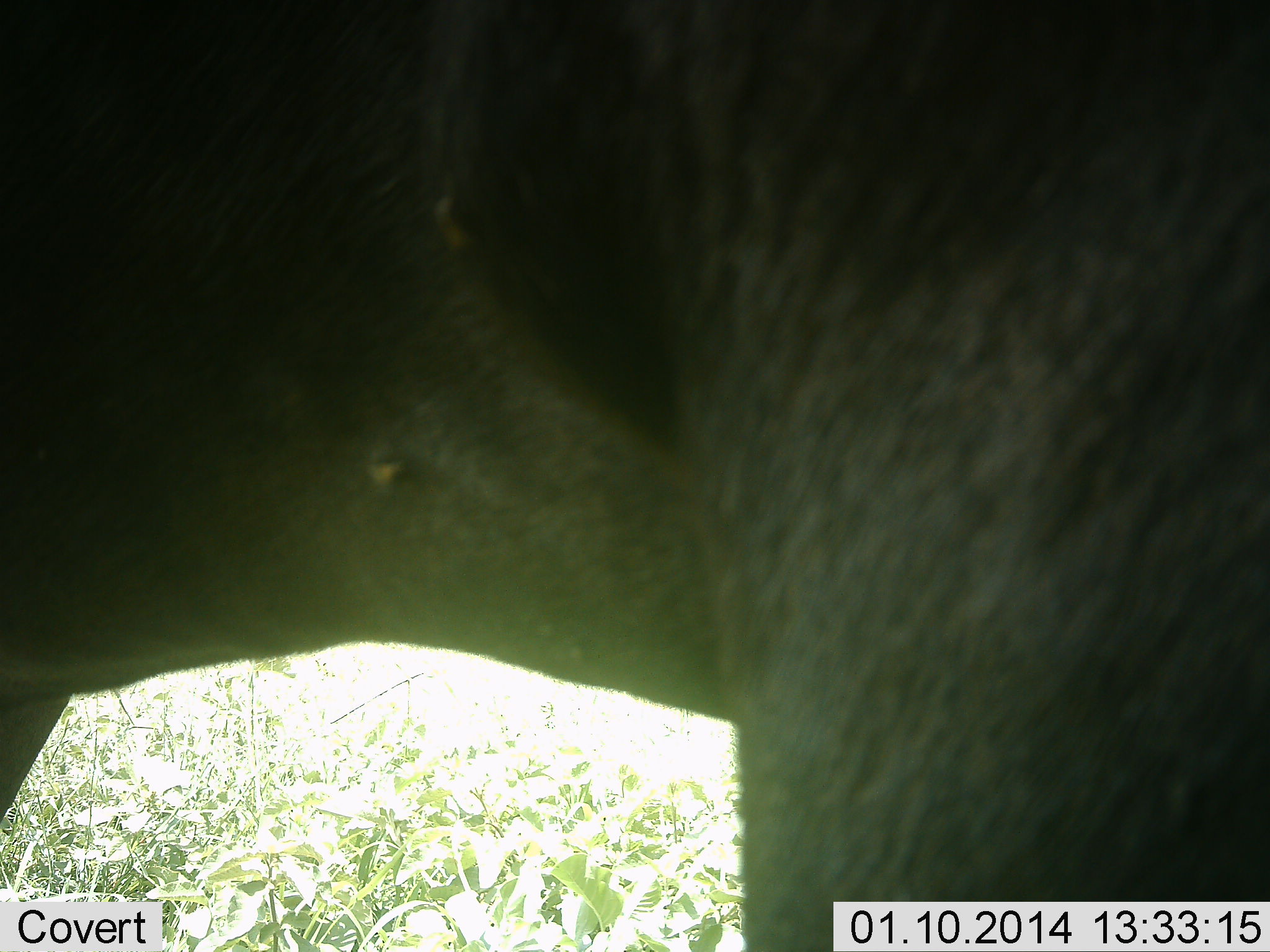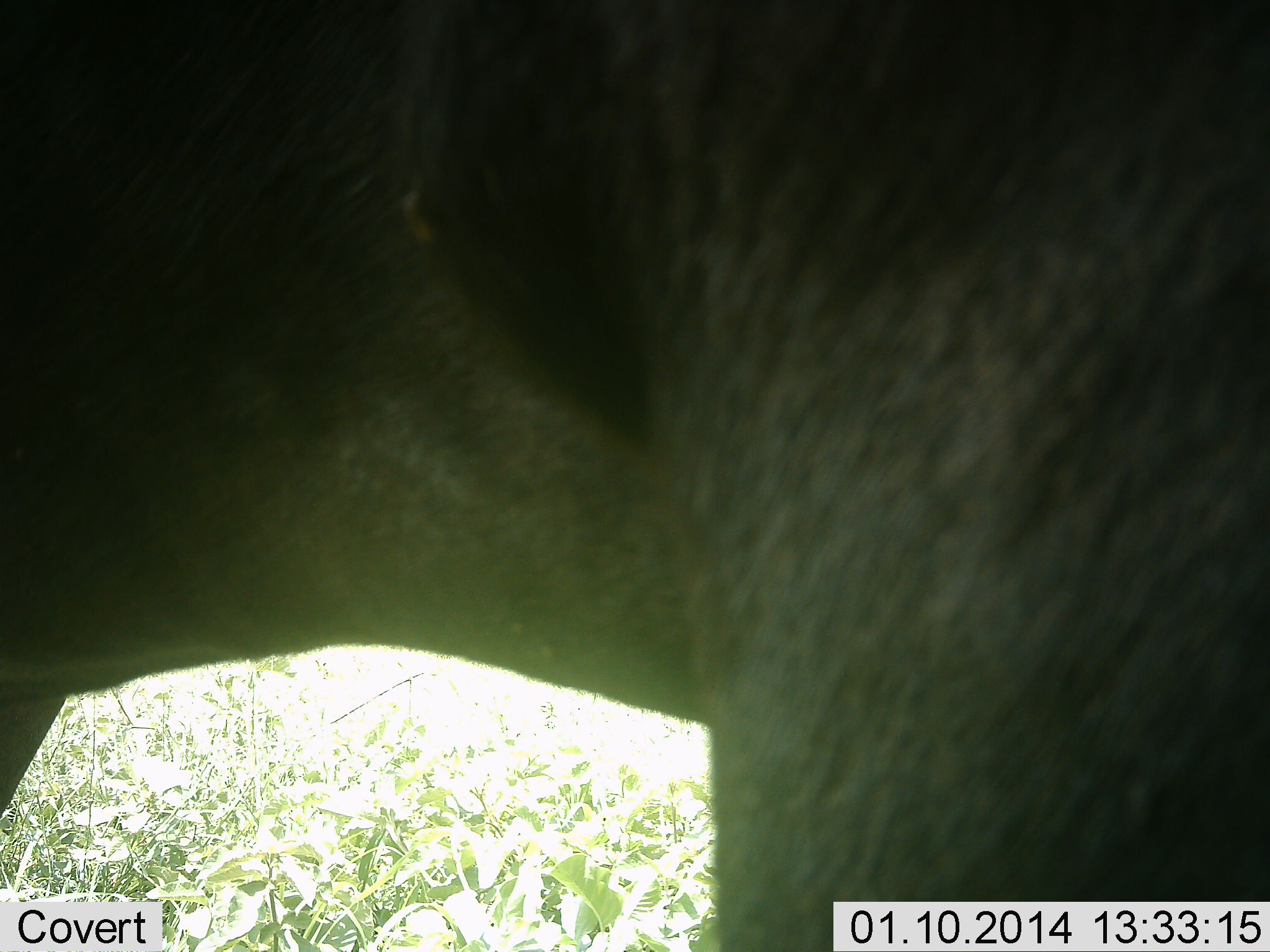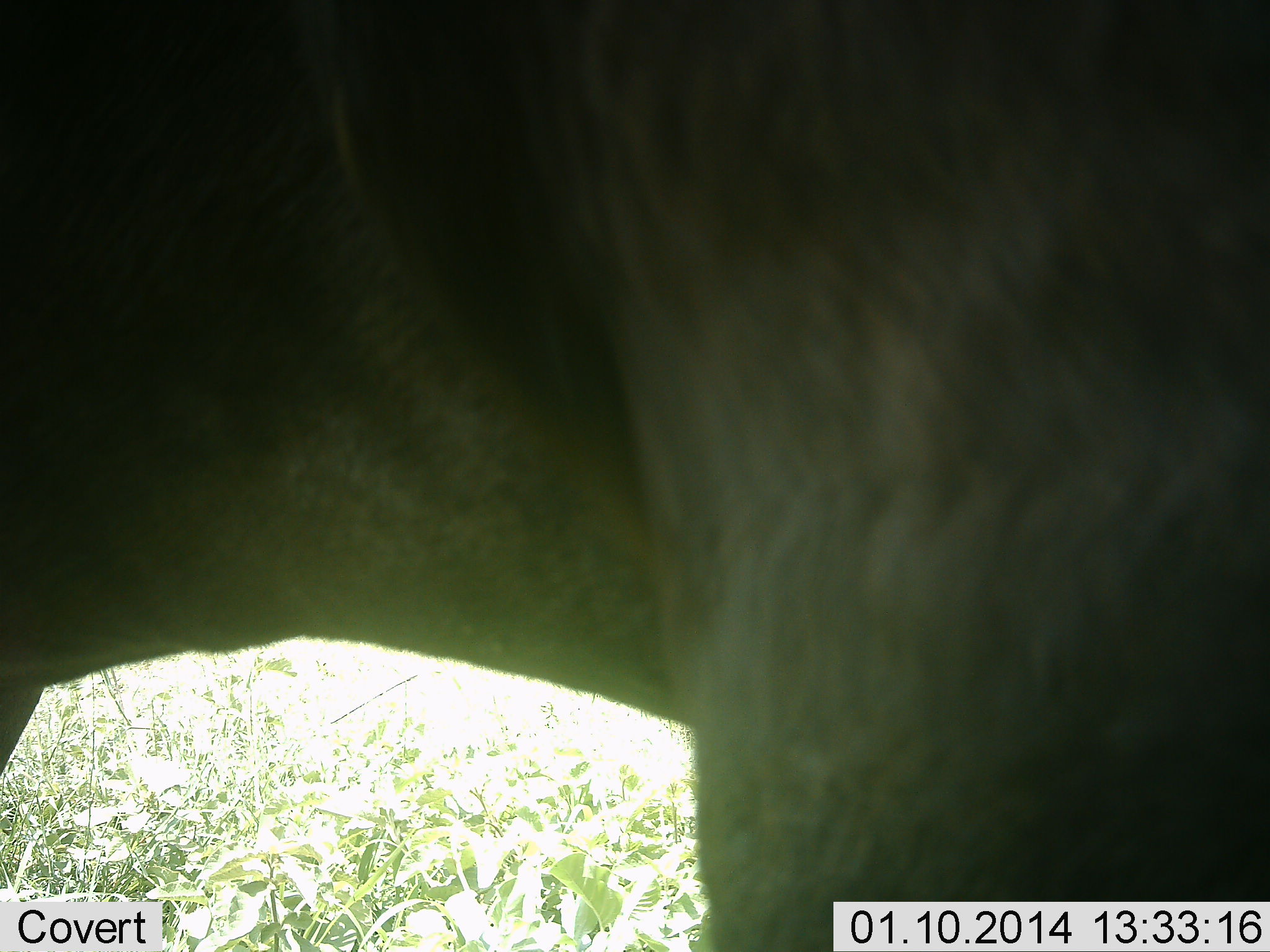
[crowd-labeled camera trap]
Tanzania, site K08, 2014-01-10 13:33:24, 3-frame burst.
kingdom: Animalia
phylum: Chordata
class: Mammalia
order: Artiodactyla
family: Bovidae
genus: Connochaetes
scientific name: Connochaetes taurinus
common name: blue wildebeest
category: wildebeest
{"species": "wildebeest (blue wildebeest) (Connochaetes taurinus)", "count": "1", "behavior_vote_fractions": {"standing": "90%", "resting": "0%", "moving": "10%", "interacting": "0%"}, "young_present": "0%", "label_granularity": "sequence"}